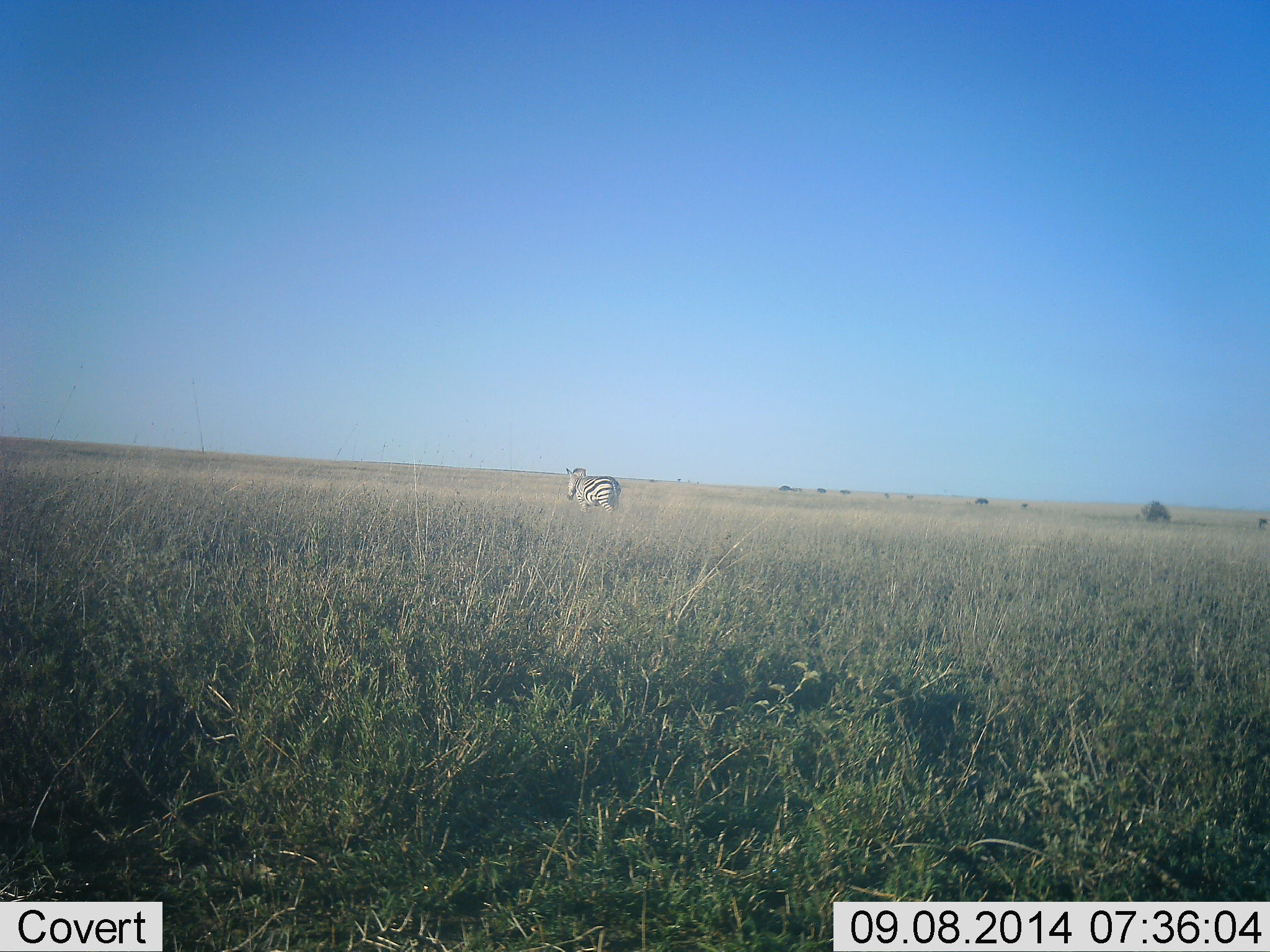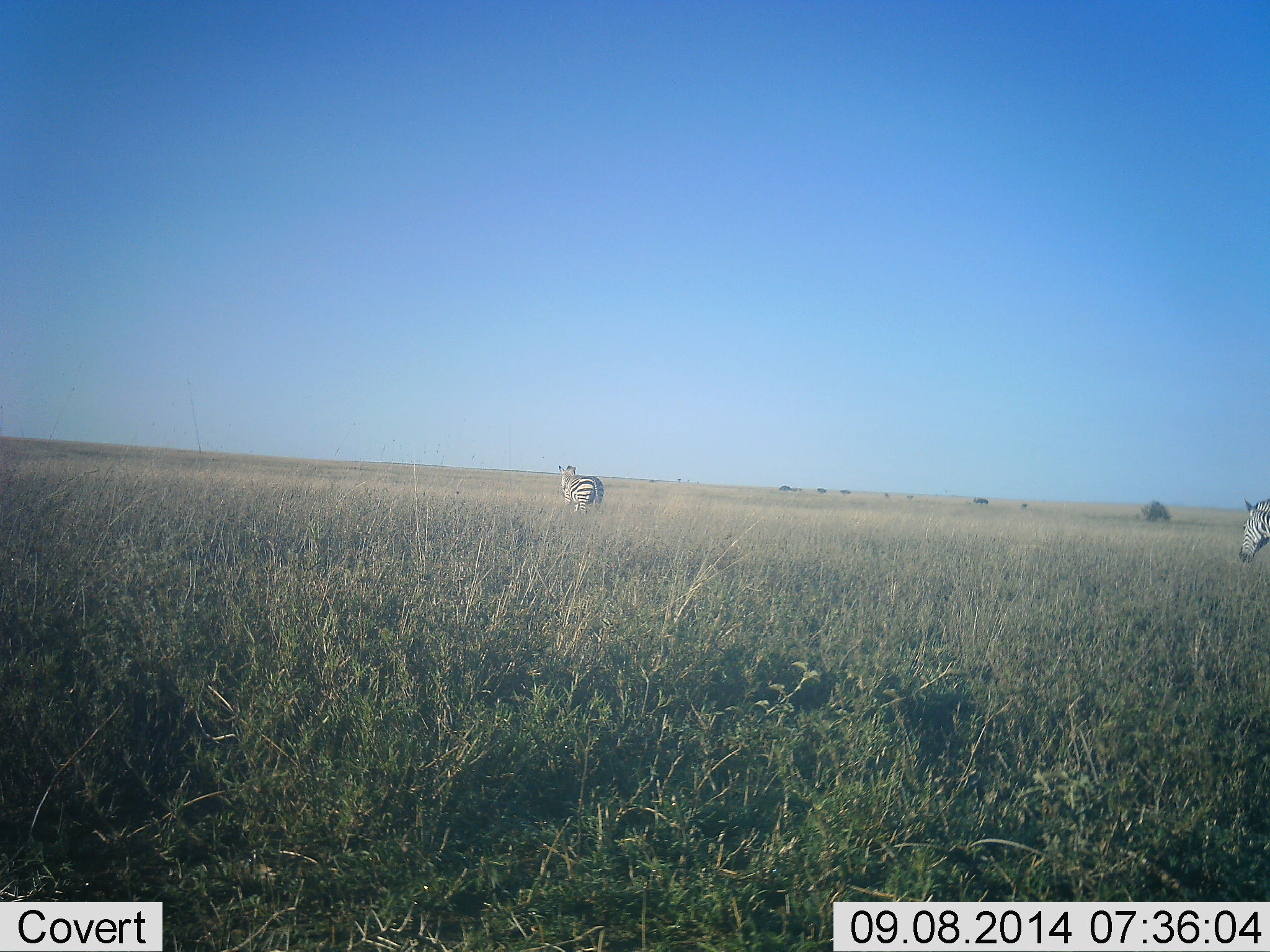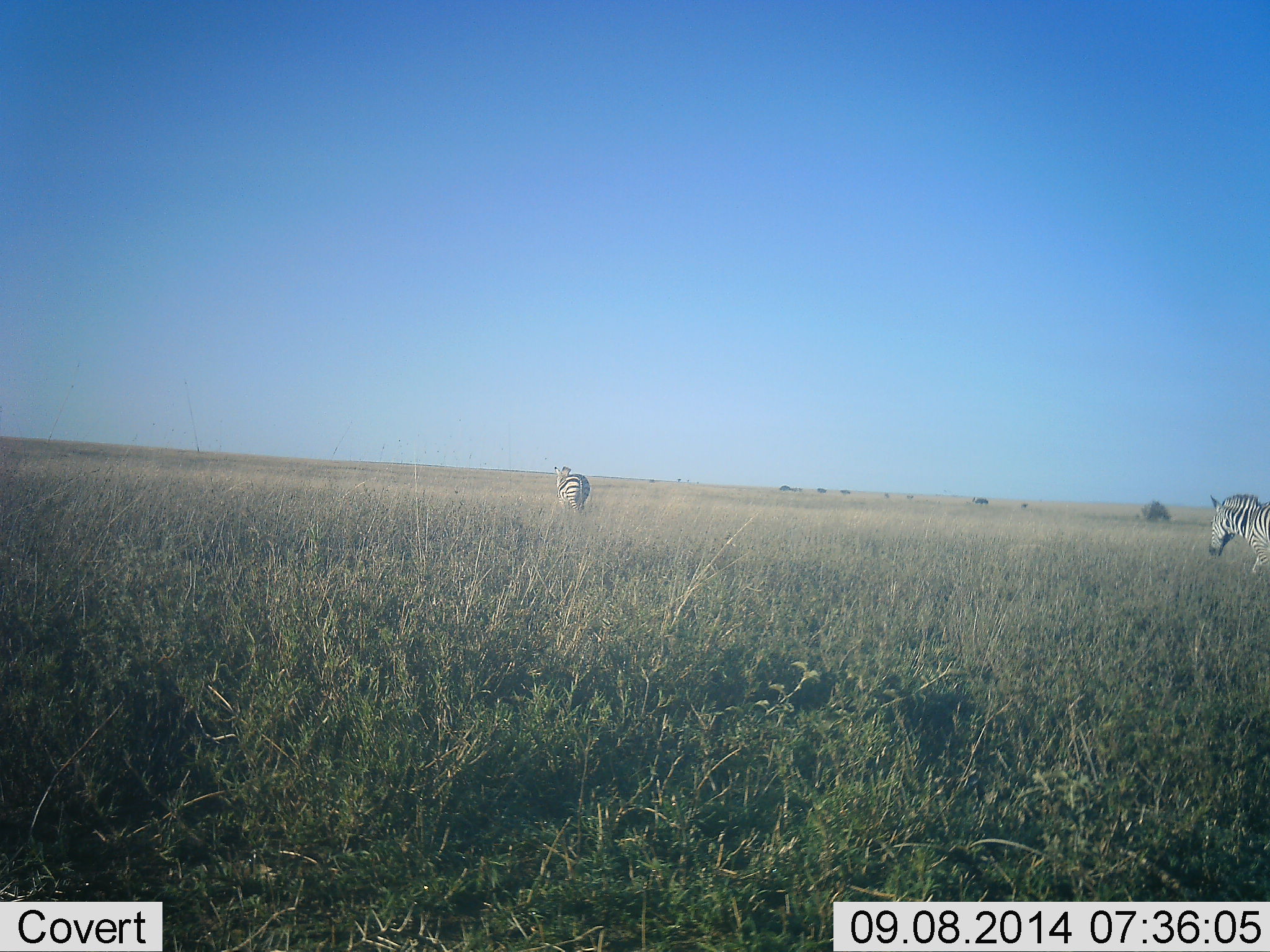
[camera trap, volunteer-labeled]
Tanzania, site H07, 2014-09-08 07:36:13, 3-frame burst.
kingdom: Animalia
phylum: Chordata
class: Mammalia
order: Perissodactyla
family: Equidae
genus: Equus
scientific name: Equus quagga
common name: plains zebra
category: zebra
Zebra (plains zebra) (Equus quagga), count 2. Behavior (volunteer vote fractions): standing 20%, resting 0%, moving 90%, interacting 0%. Young present (vote fraction): 0%. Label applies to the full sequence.